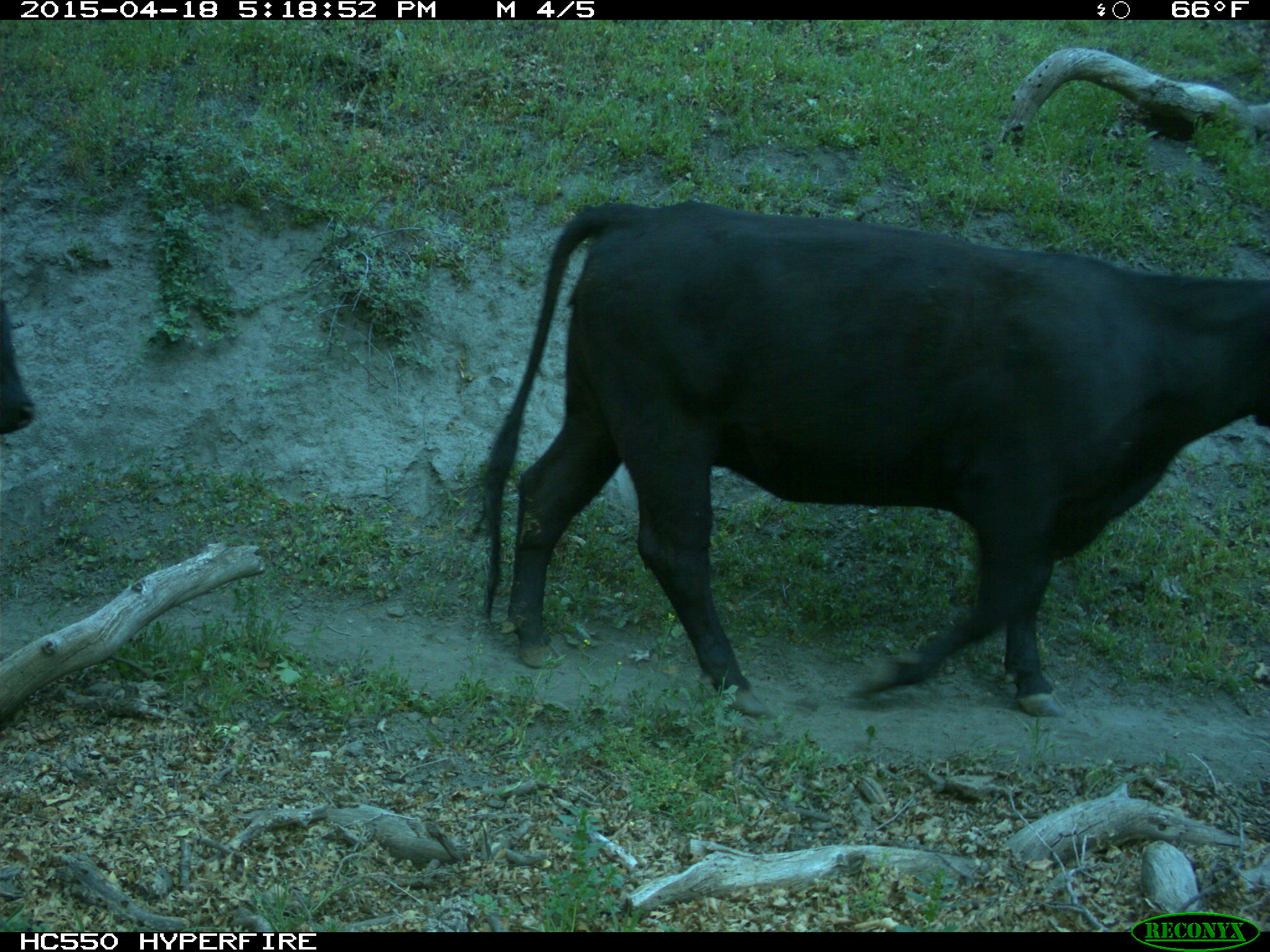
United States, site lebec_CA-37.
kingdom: Animalia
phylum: Chordata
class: Mammalia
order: Artiodactyla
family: Bovidae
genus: Bos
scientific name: Bos taurus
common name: domestic cow